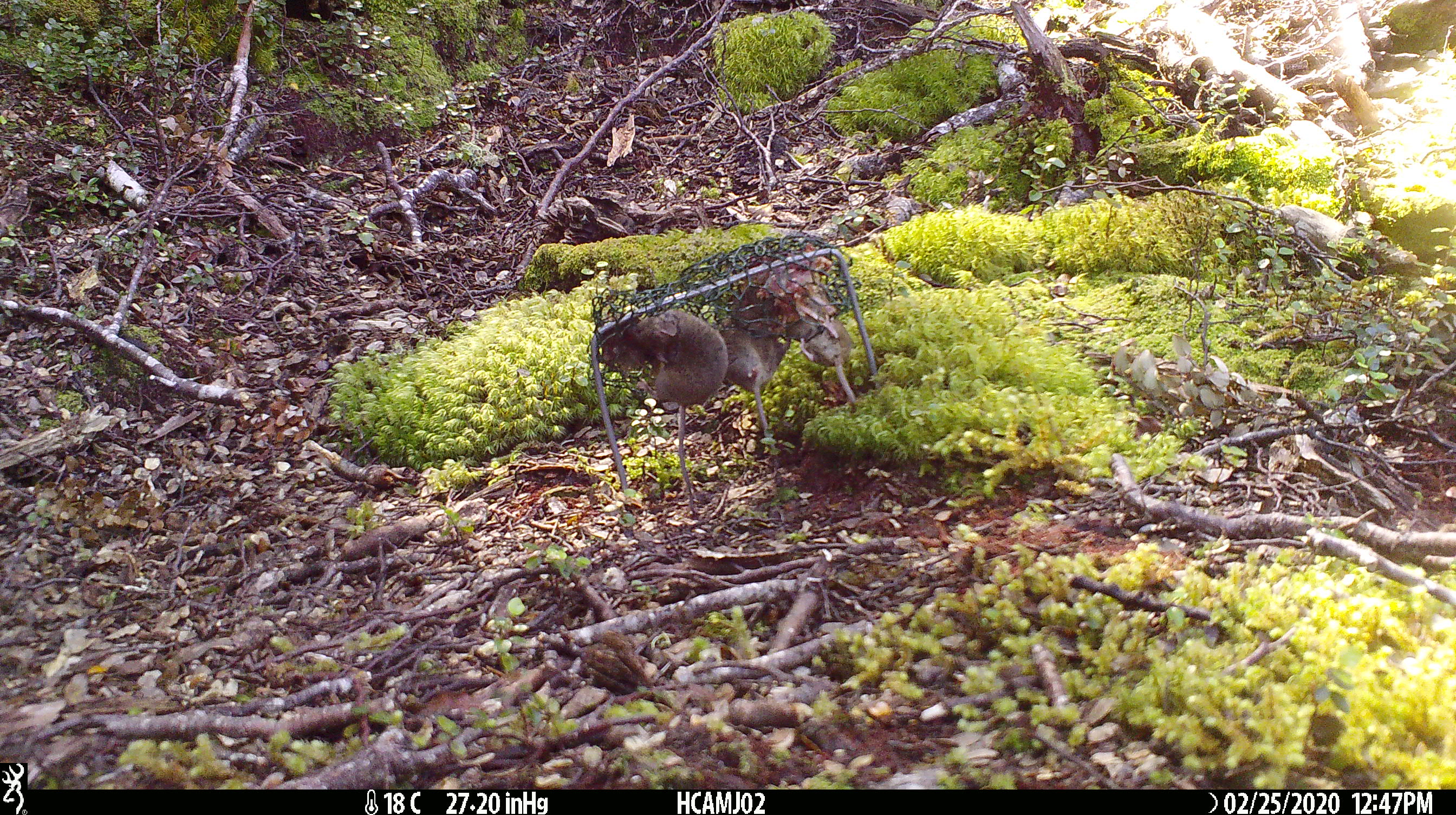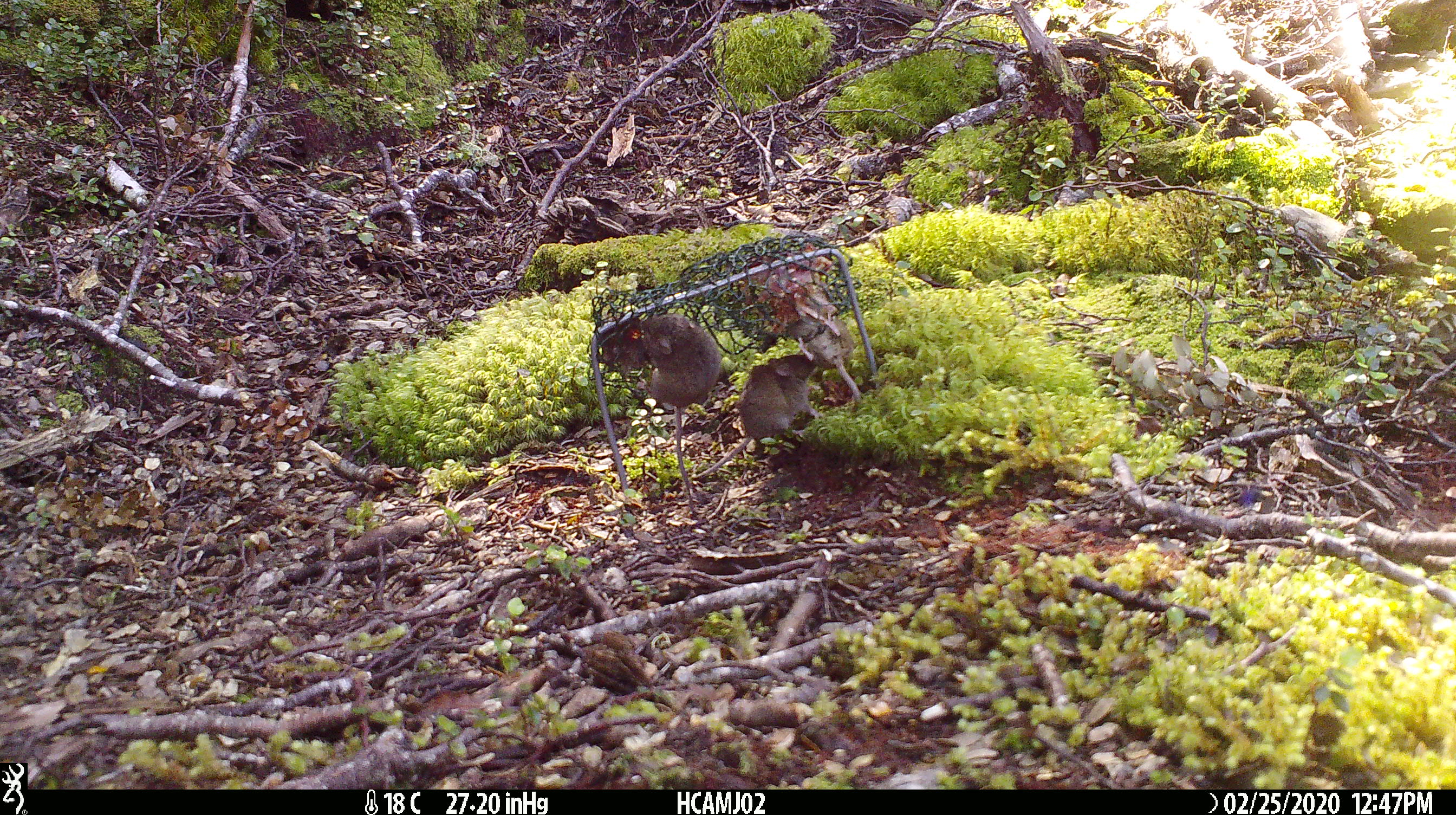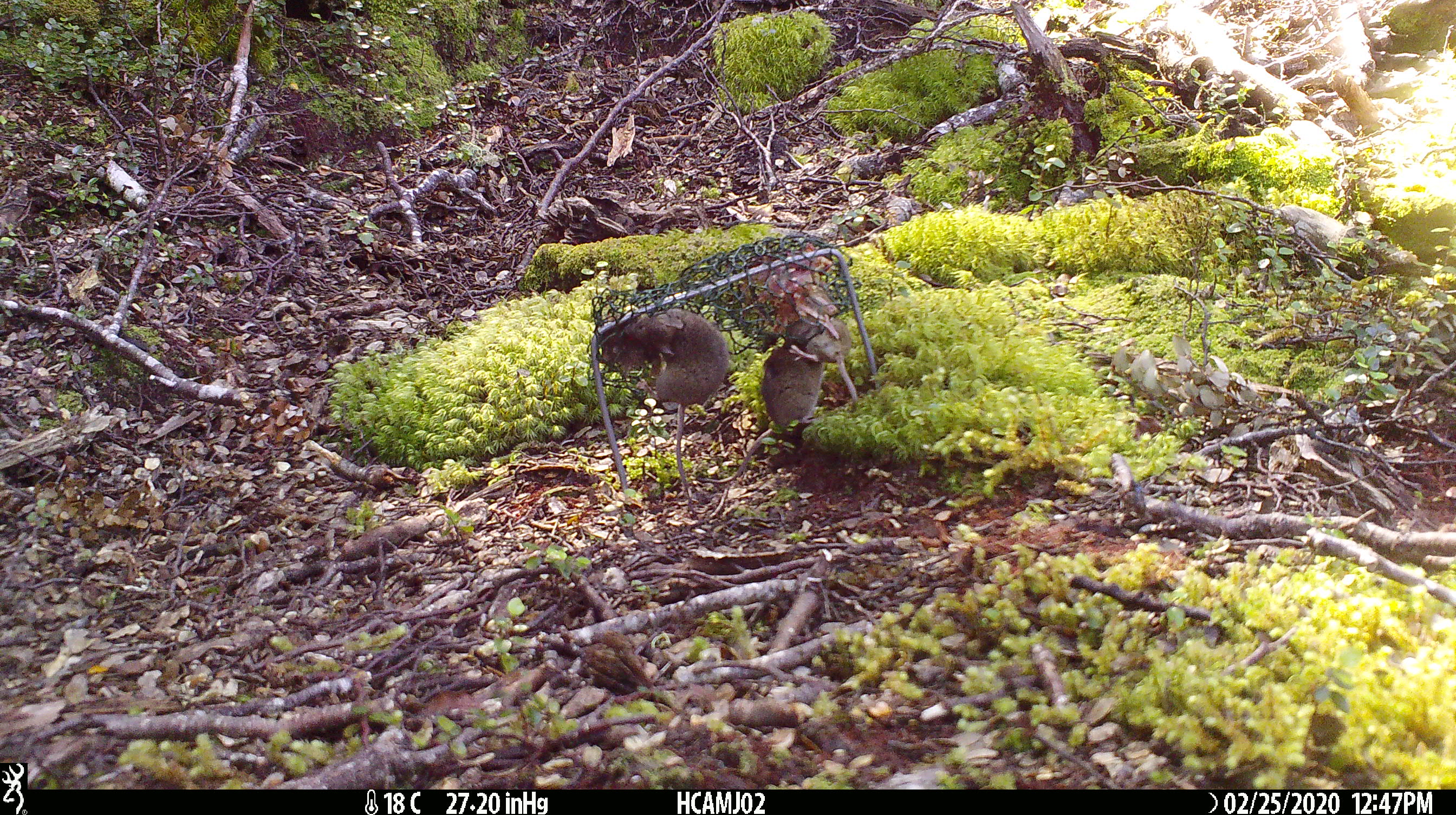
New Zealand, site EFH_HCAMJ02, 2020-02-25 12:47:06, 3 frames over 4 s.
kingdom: Animalia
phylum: Chordata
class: Mammalia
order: Rodentia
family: Muridae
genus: Mus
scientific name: Mus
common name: mouse